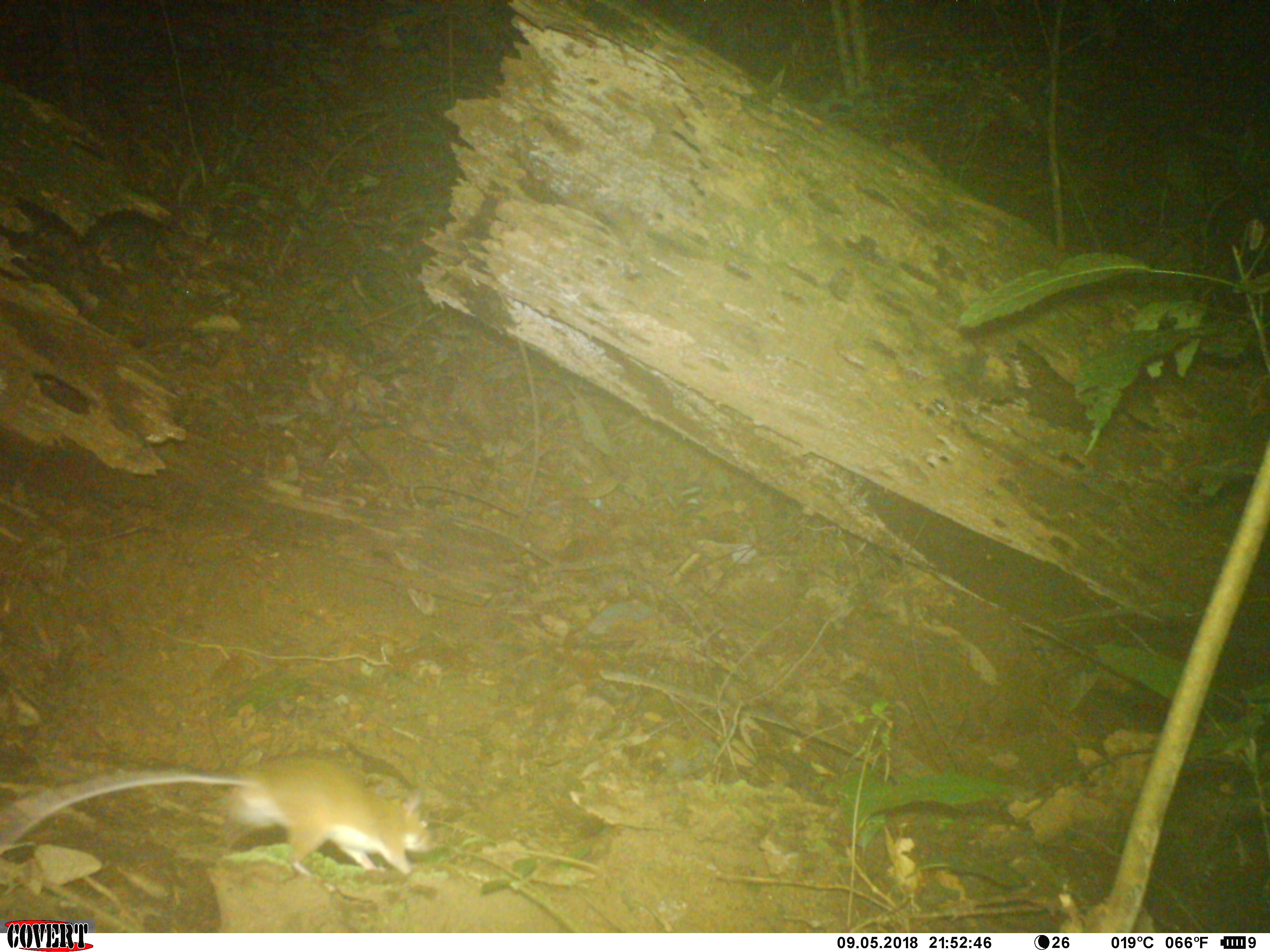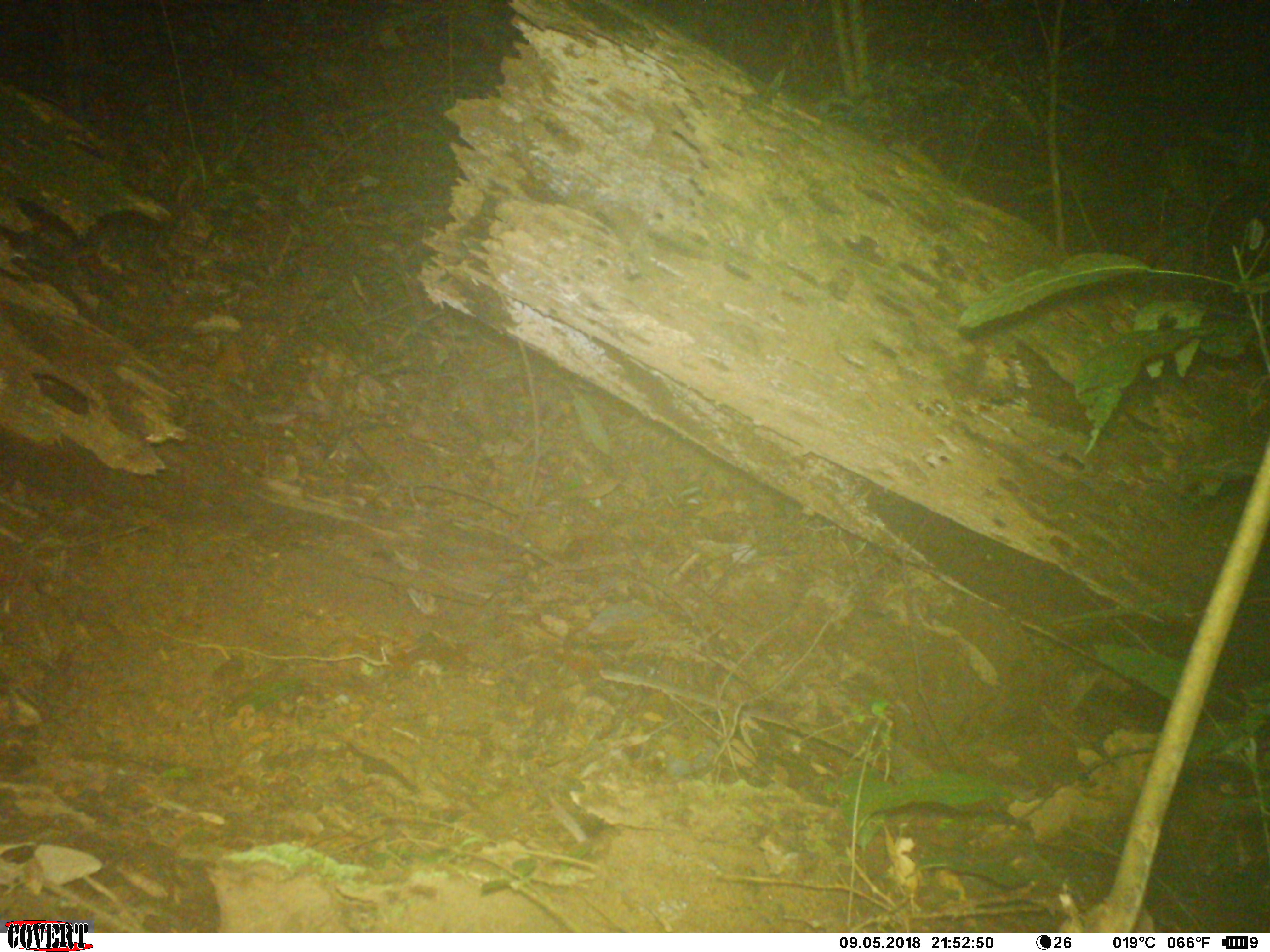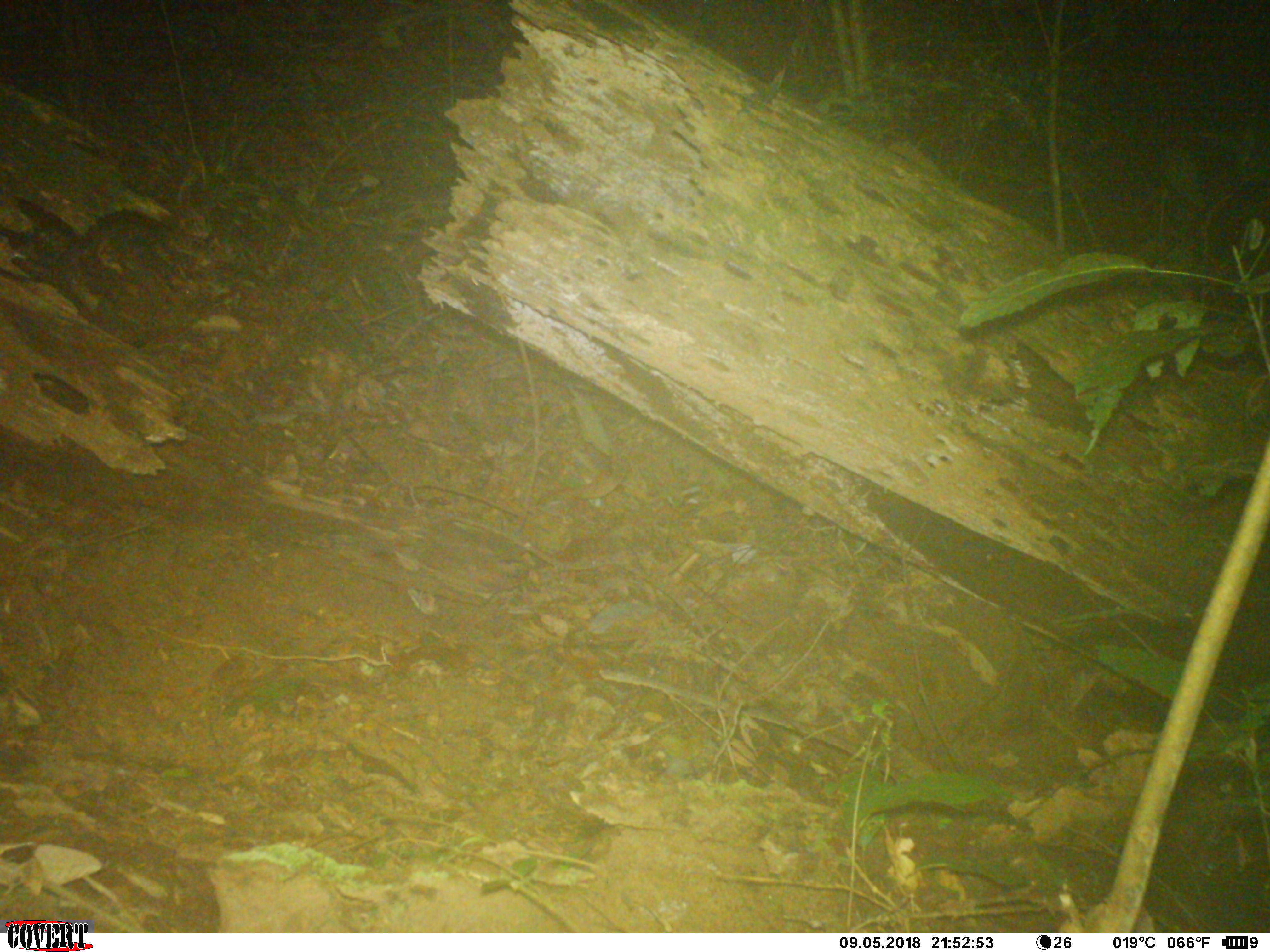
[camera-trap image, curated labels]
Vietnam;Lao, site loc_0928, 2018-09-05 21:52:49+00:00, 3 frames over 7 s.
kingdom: Animalia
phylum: Chordata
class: Mammalia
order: Rodentia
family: Muridae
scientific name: Muridae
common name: old-world mice and rats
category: unidentified murid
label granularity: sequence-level